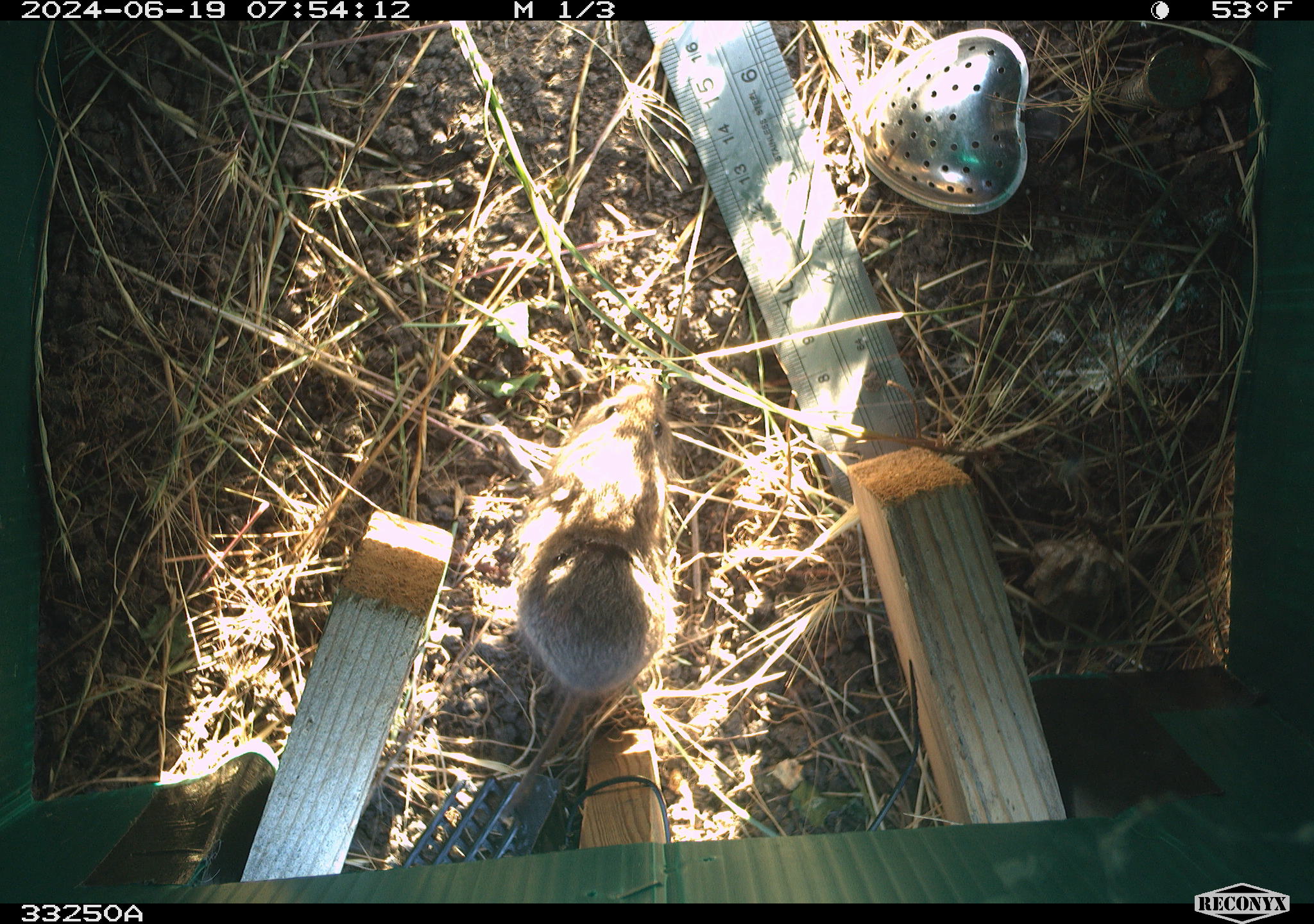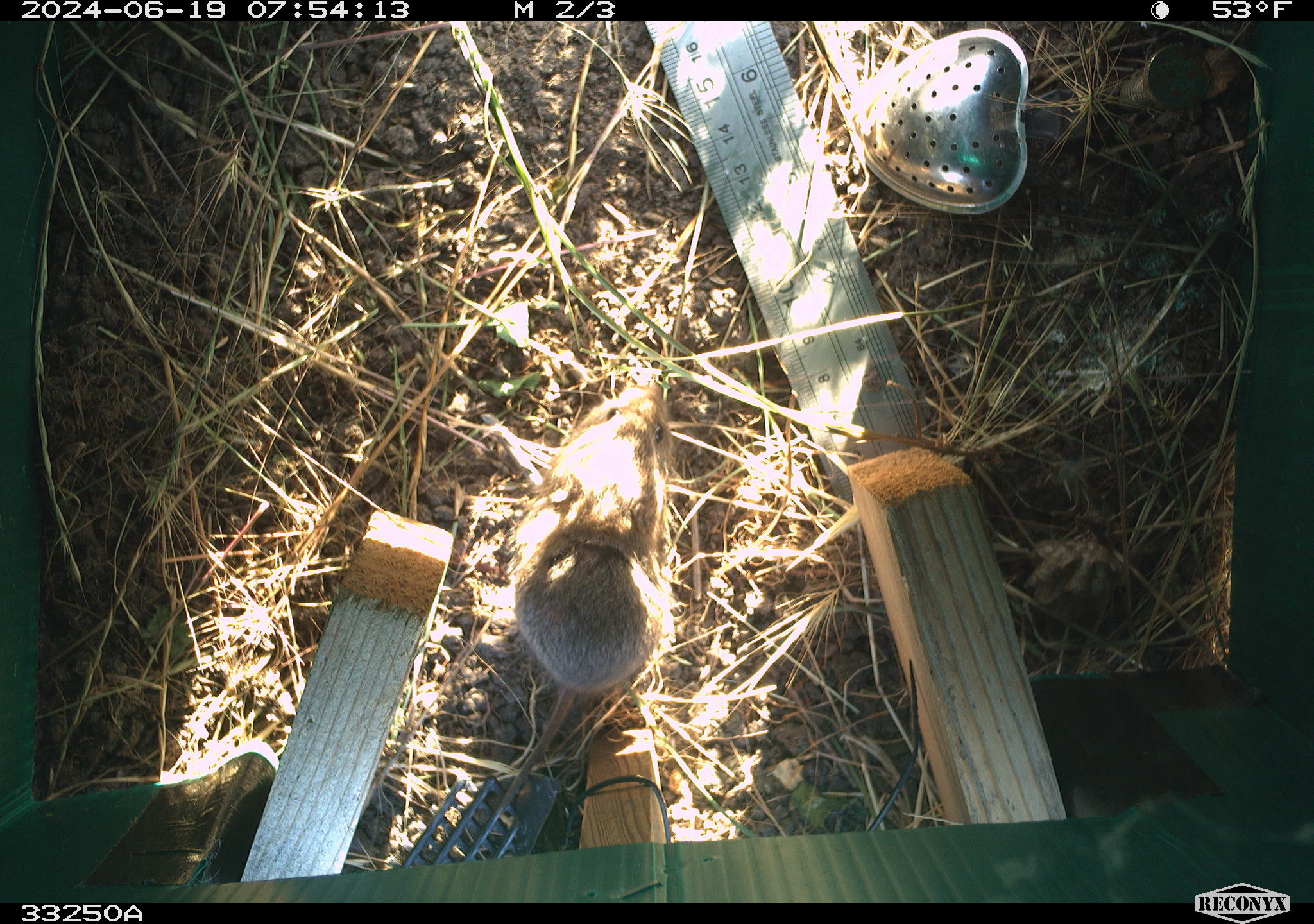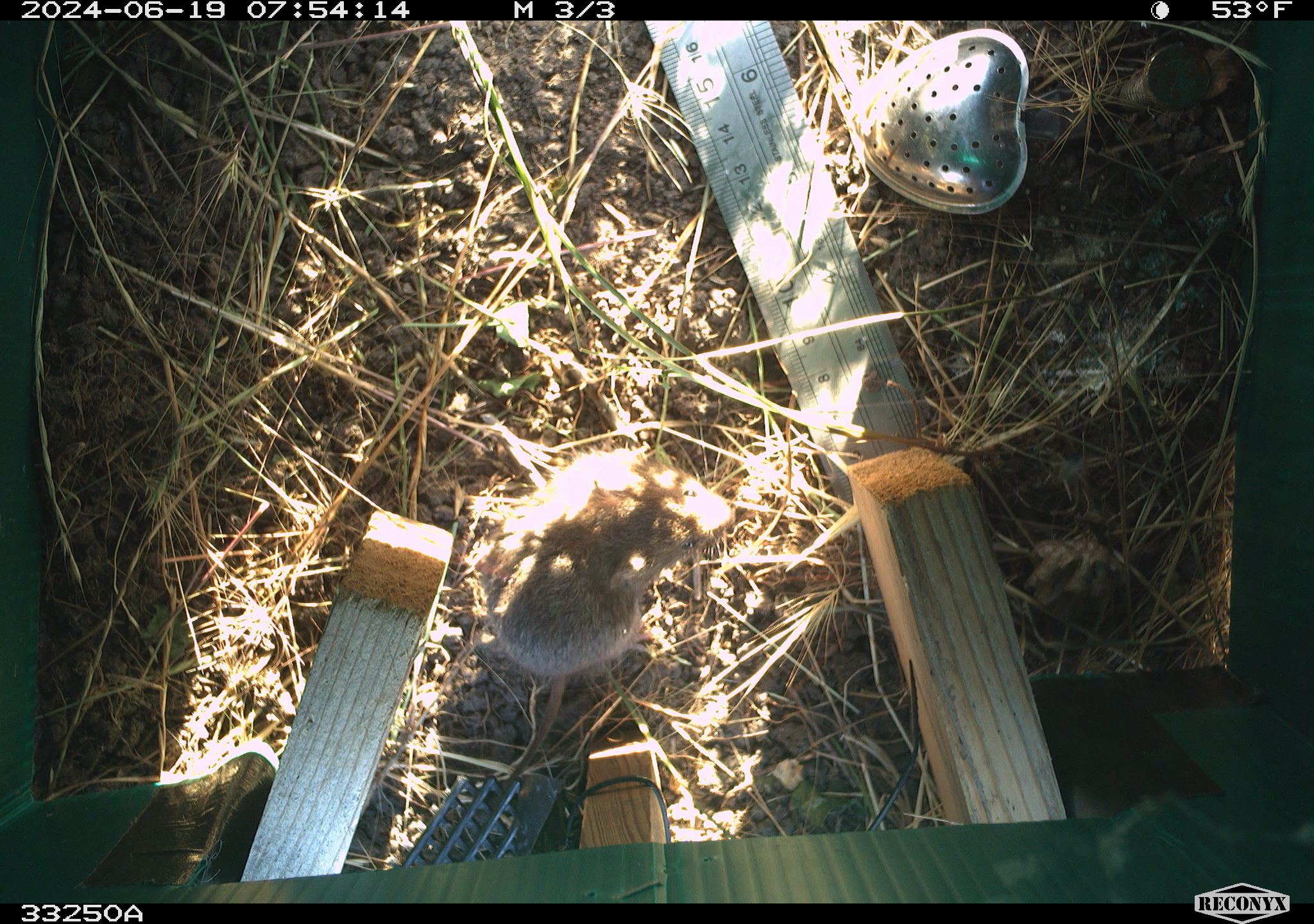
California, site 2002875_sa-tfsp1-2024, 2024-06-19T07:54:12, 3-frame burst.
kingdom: Animalia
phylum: Chordata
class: Mammalia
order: Rodentia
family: Cricetidae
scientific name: Arvicolinae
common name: voles, lemmings, and muskrats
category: arvicolinae subfamily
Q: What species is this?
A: Arvicolinae subfamily (voles, lemmings, and muskrats) (Arvicolinae).